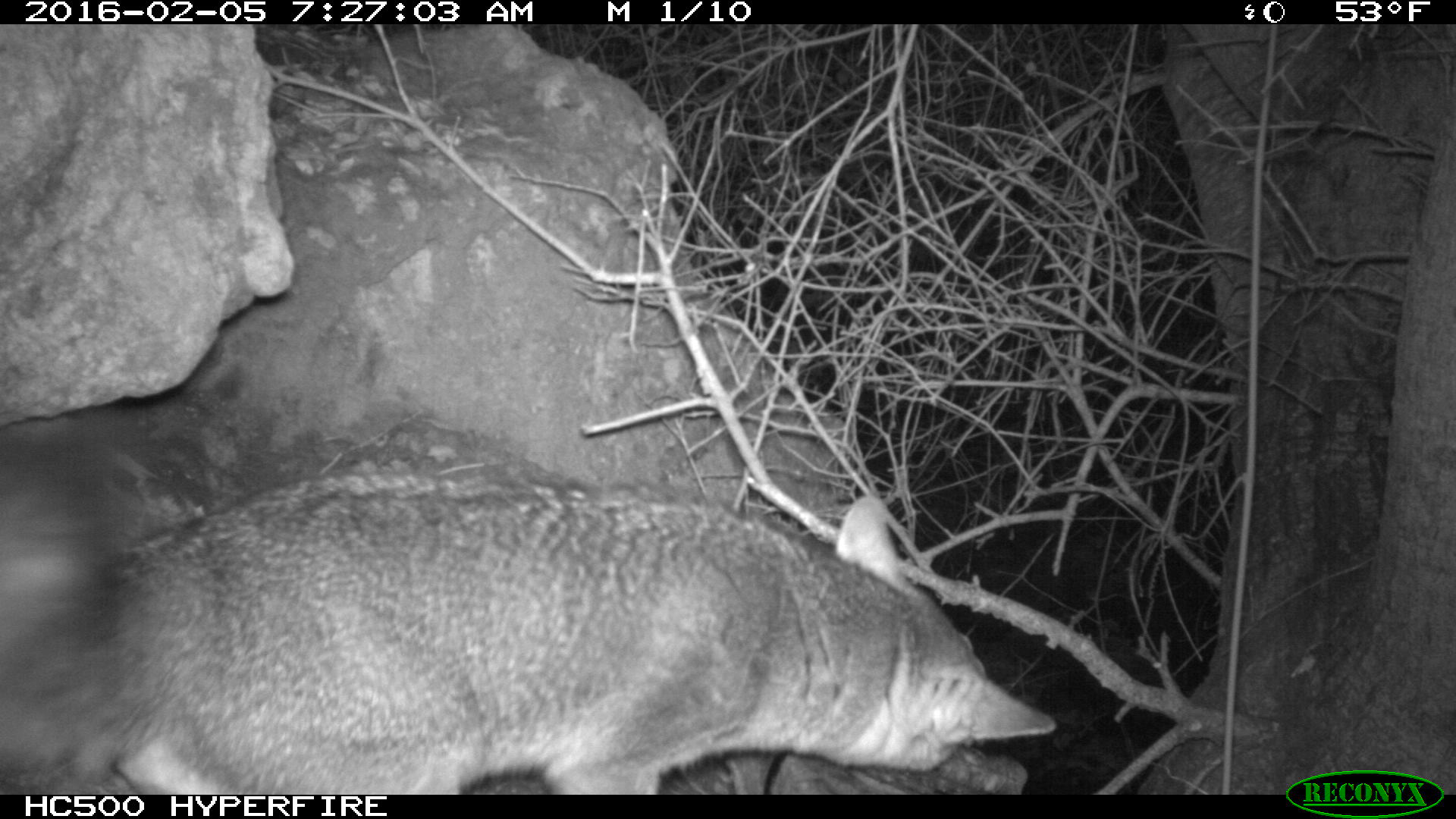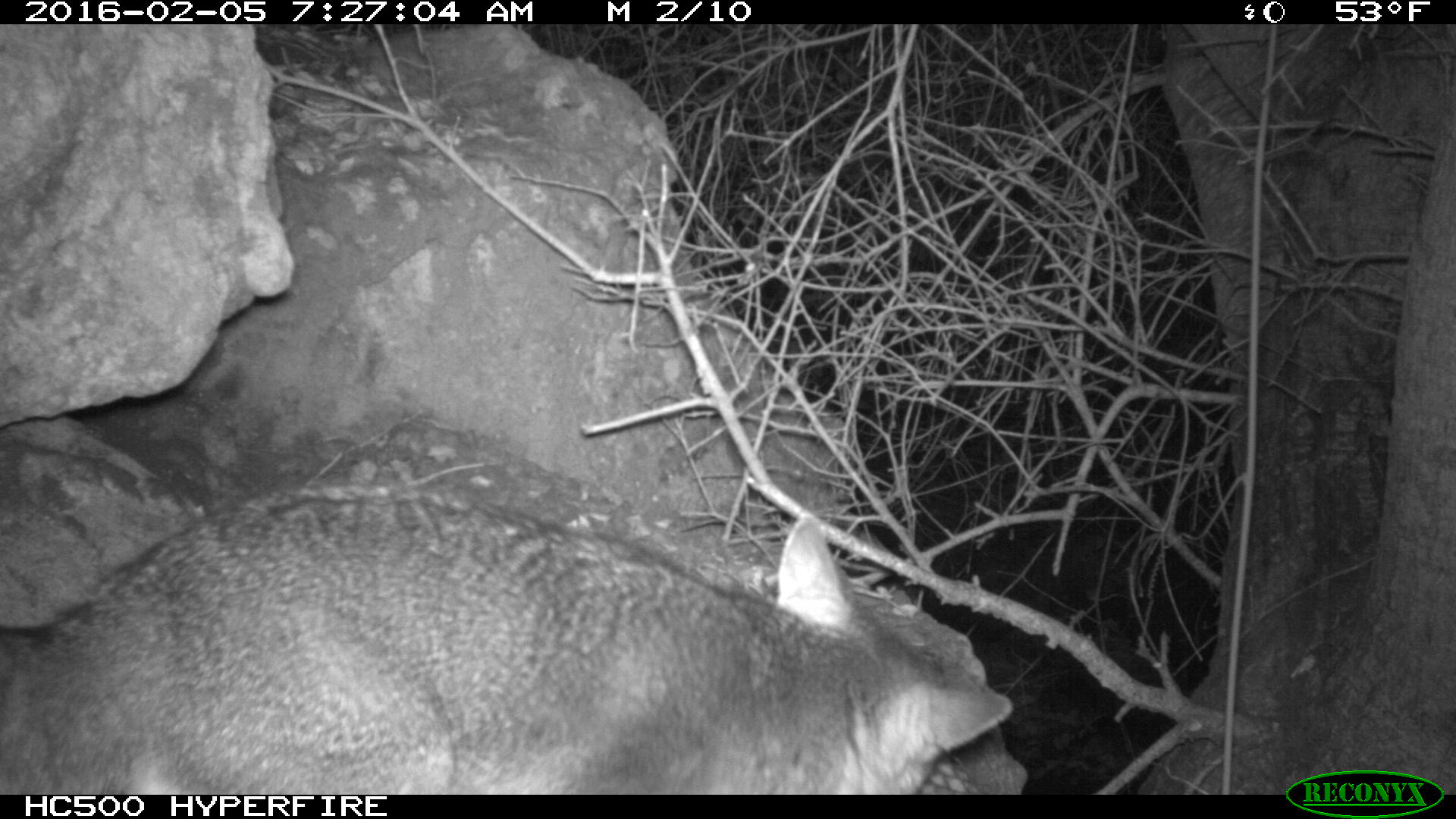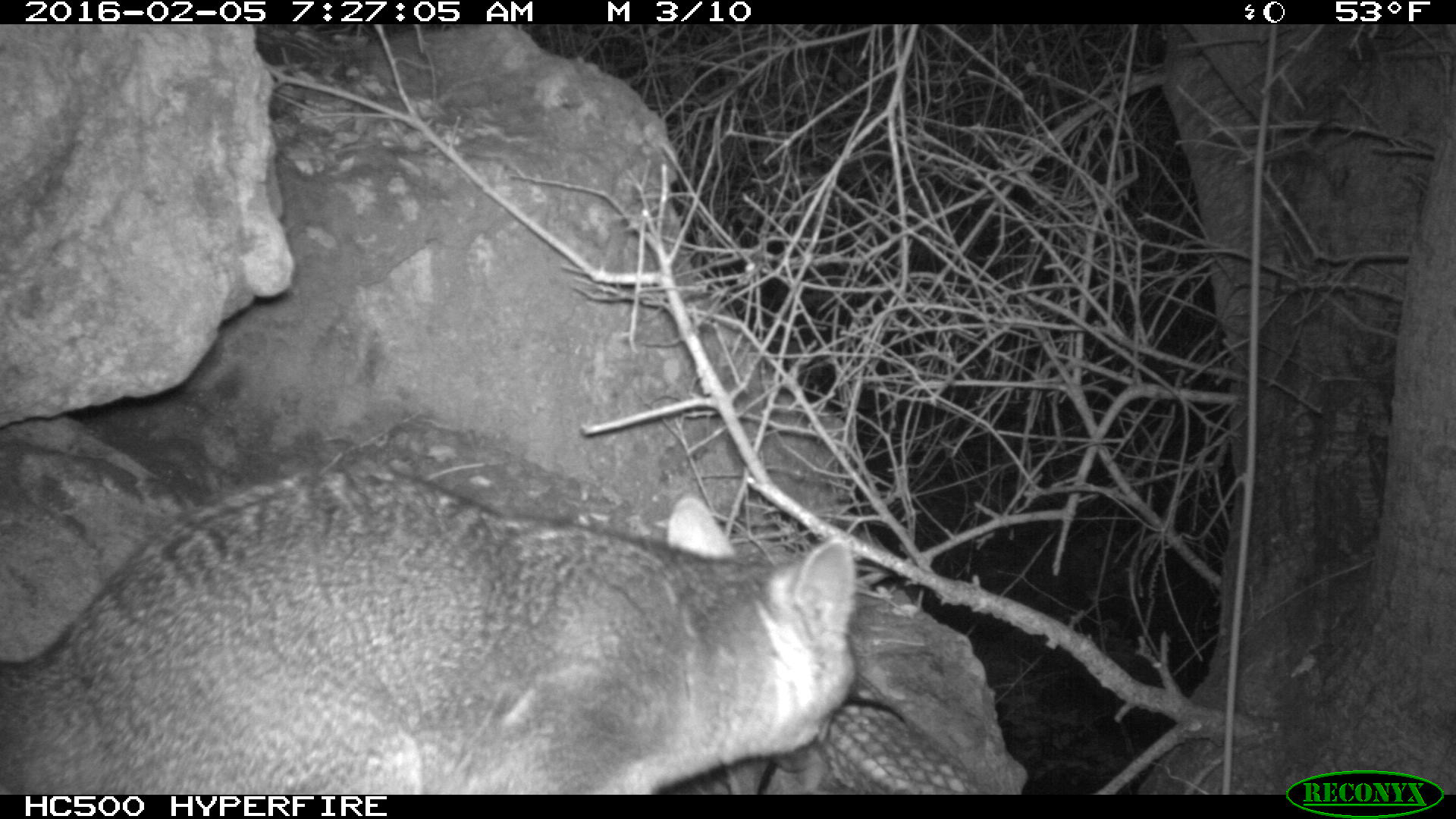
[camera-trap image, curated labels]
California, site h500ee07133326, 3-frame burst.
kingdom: Animalia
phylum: Chordata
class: Mammalia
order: Carnivora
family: Canidae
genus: Urocyon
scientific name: Urocyon littoralis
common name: island fox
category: fox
Fox (island fox) (Urocyon littoralis).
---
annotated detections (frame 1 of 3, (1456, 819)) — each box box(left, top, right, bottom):
fox: box(0, 411, 1059, 794)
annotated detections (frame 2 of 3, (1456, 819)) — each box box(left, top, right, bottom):
fox: box(0, 483, 1012, 794)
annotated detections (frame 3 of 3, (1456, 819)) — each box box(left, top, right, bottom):
fox: box(0, 469, 860, 794)